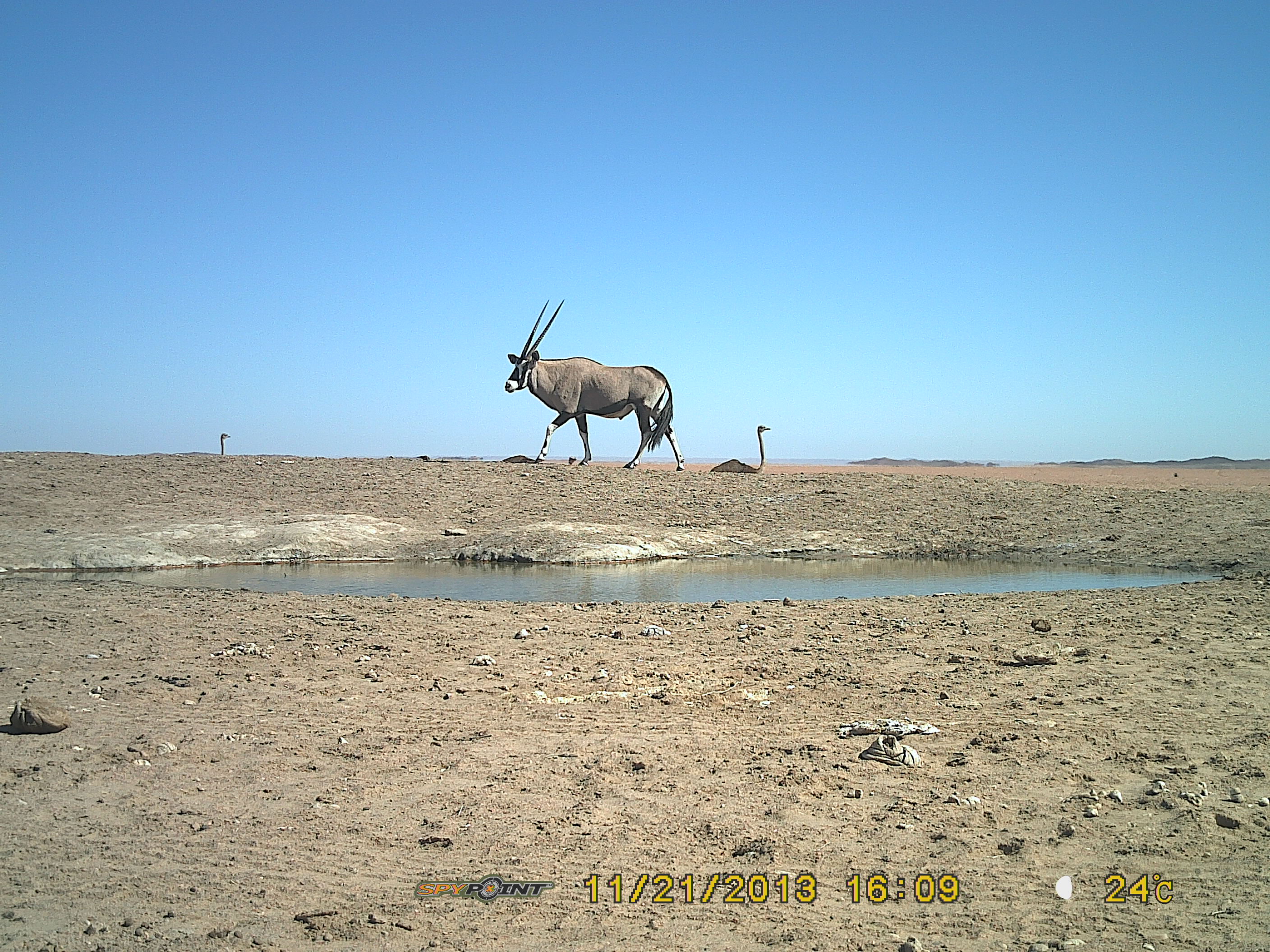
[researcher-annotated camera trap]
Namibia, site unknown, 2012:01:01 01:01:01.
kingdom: Animalia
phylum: Chordata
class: Mammalia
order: Artiodactyla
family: Bovidae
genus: Oryx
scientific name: Oryx gazella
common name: gemsbok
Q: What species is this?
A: Oryx gazella (gemsbok).